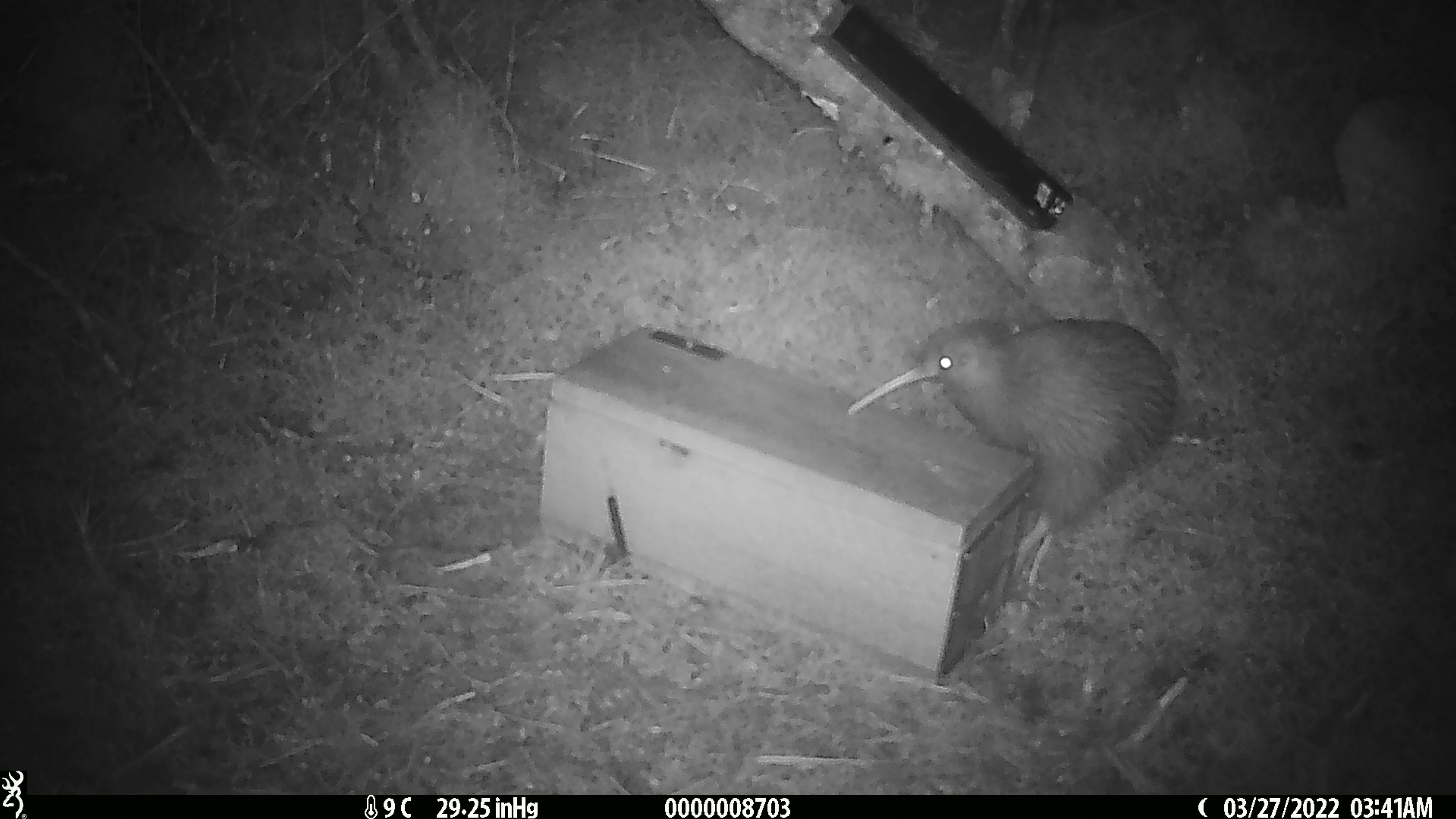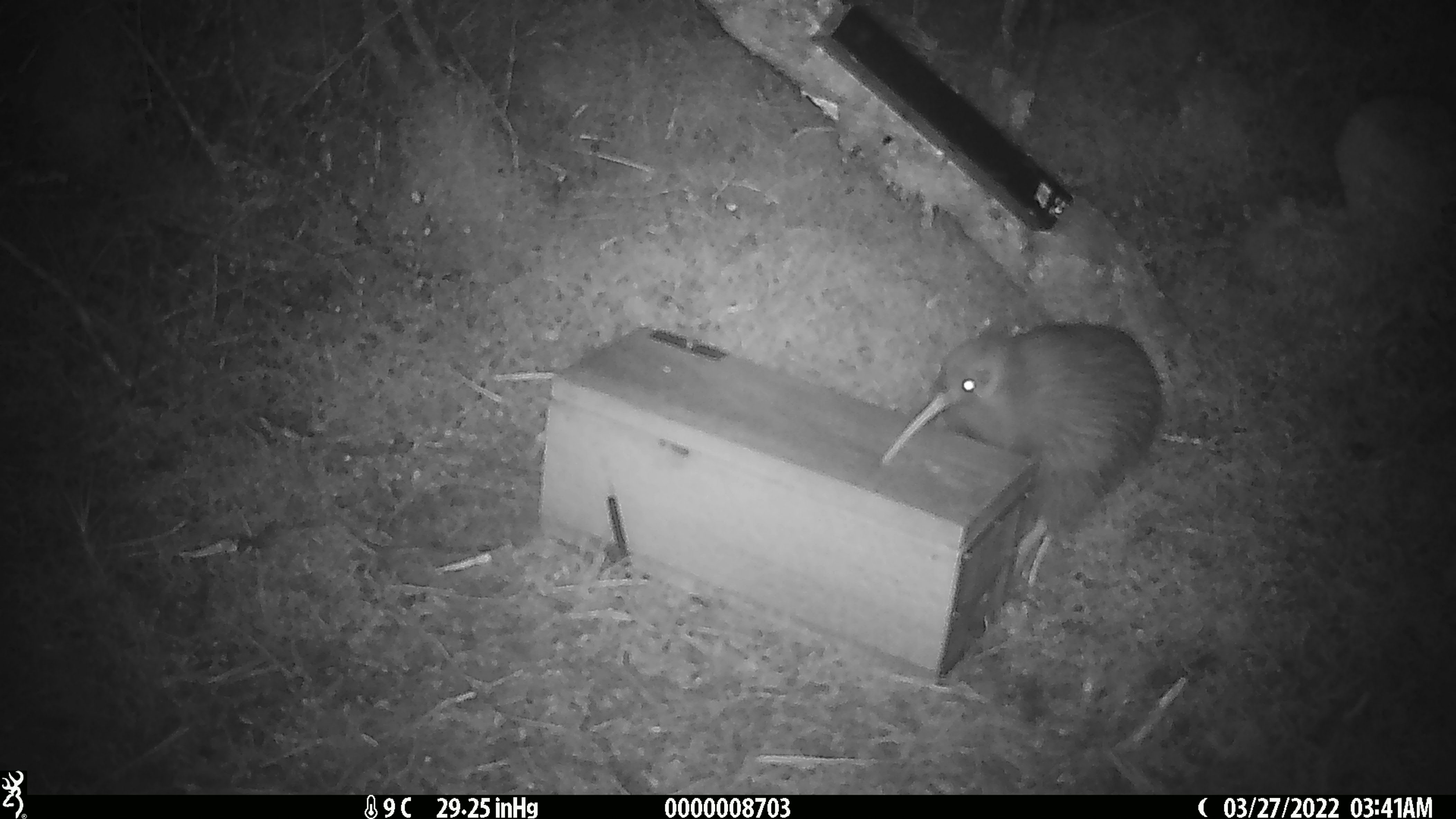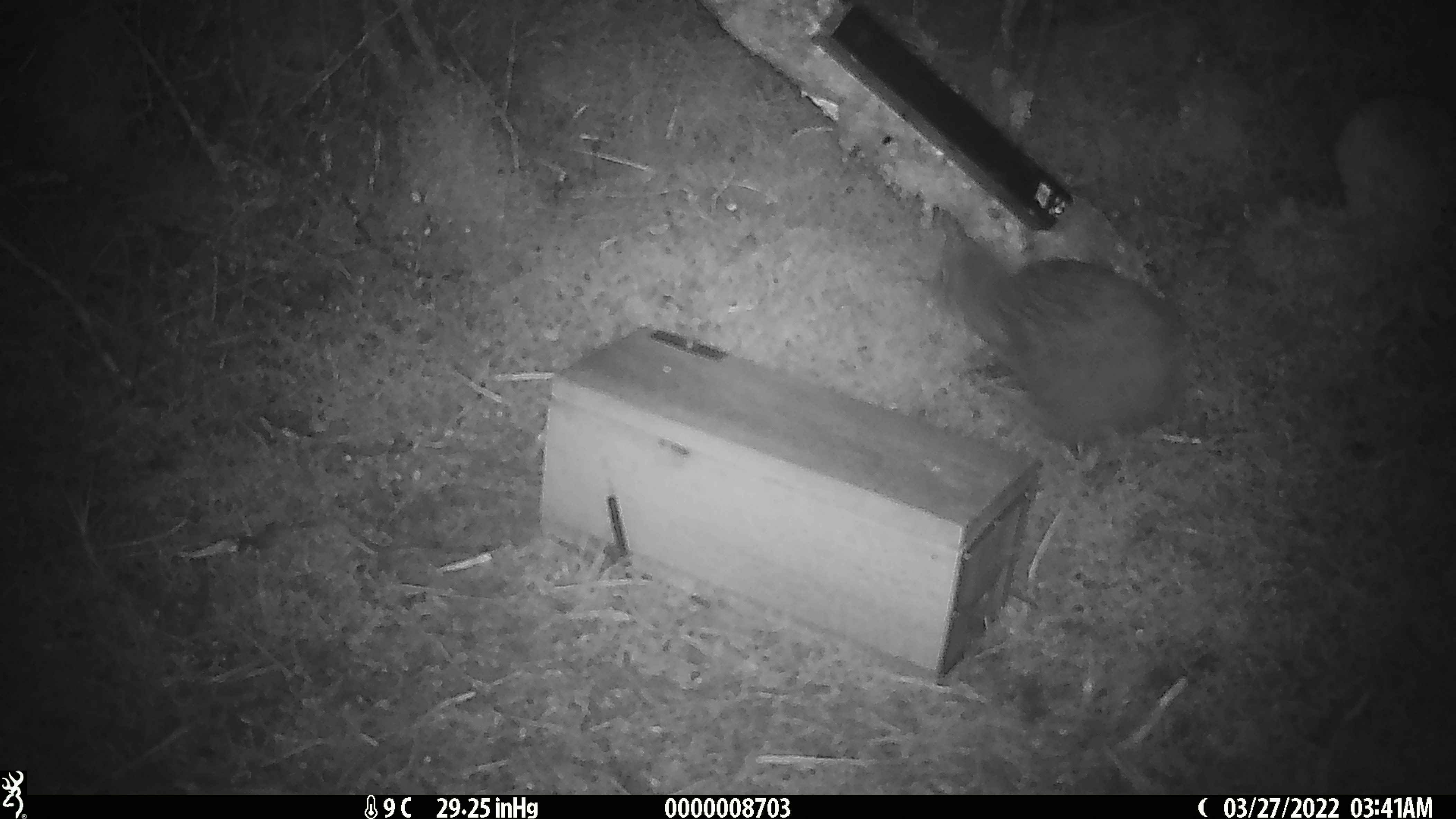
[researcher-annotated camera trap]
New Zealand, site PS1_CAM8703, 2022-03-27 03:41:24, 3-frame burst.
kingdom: Animalia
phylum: Chordata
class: Aves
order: Apterygiformes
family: Apterygidae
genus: Apteryx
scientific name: Apteryx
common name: kiwi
Kiwi (Apteryx).